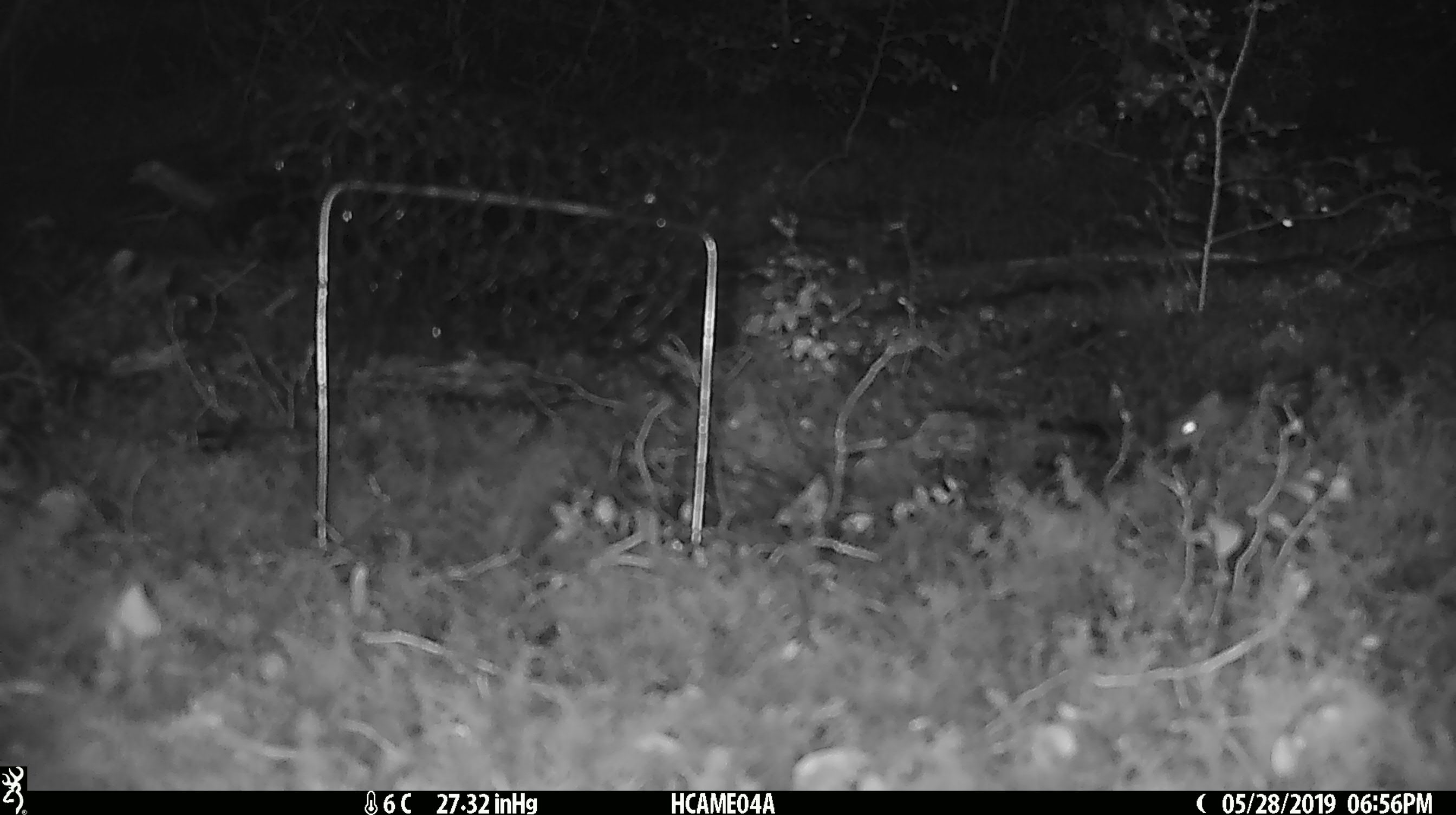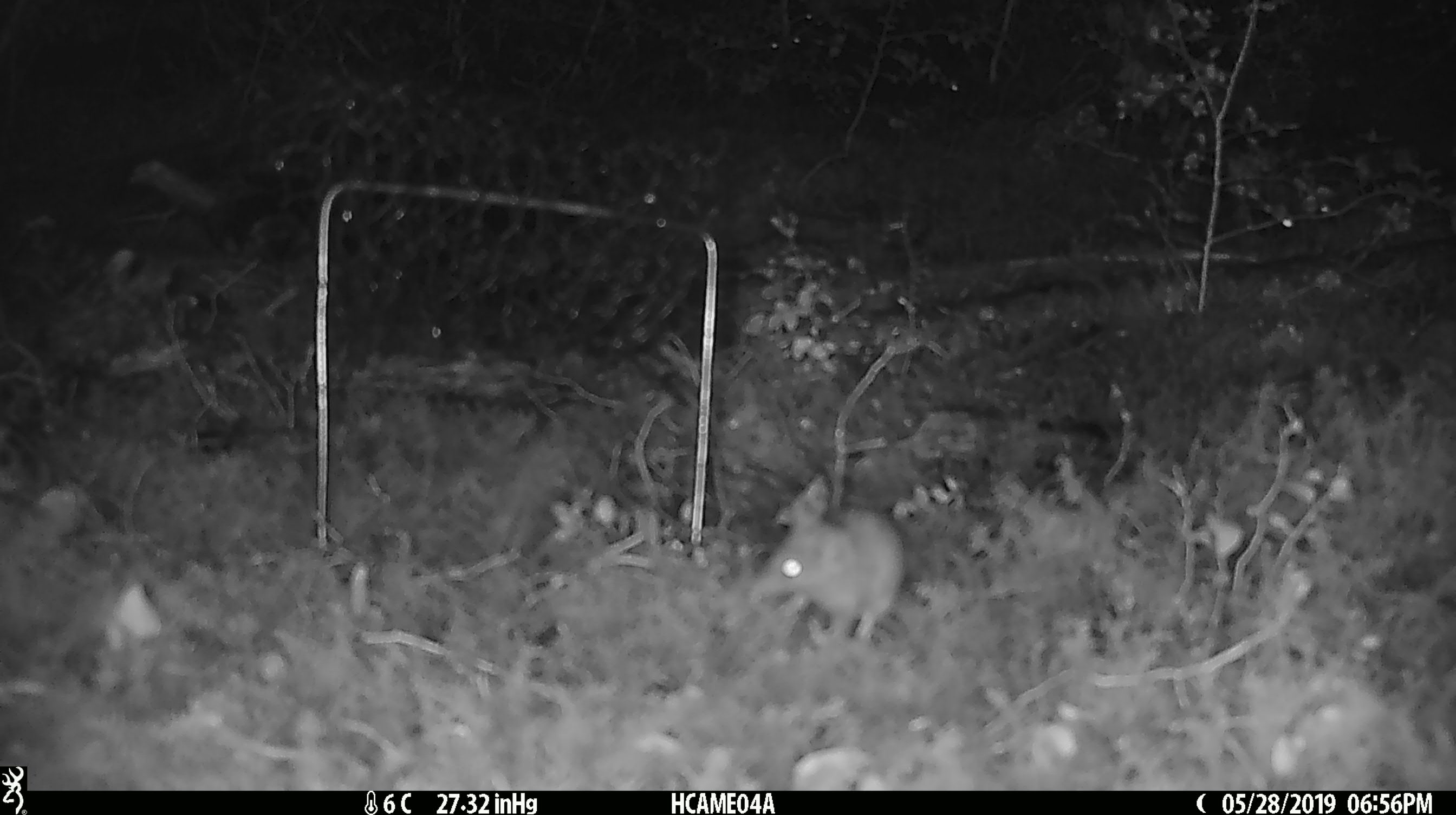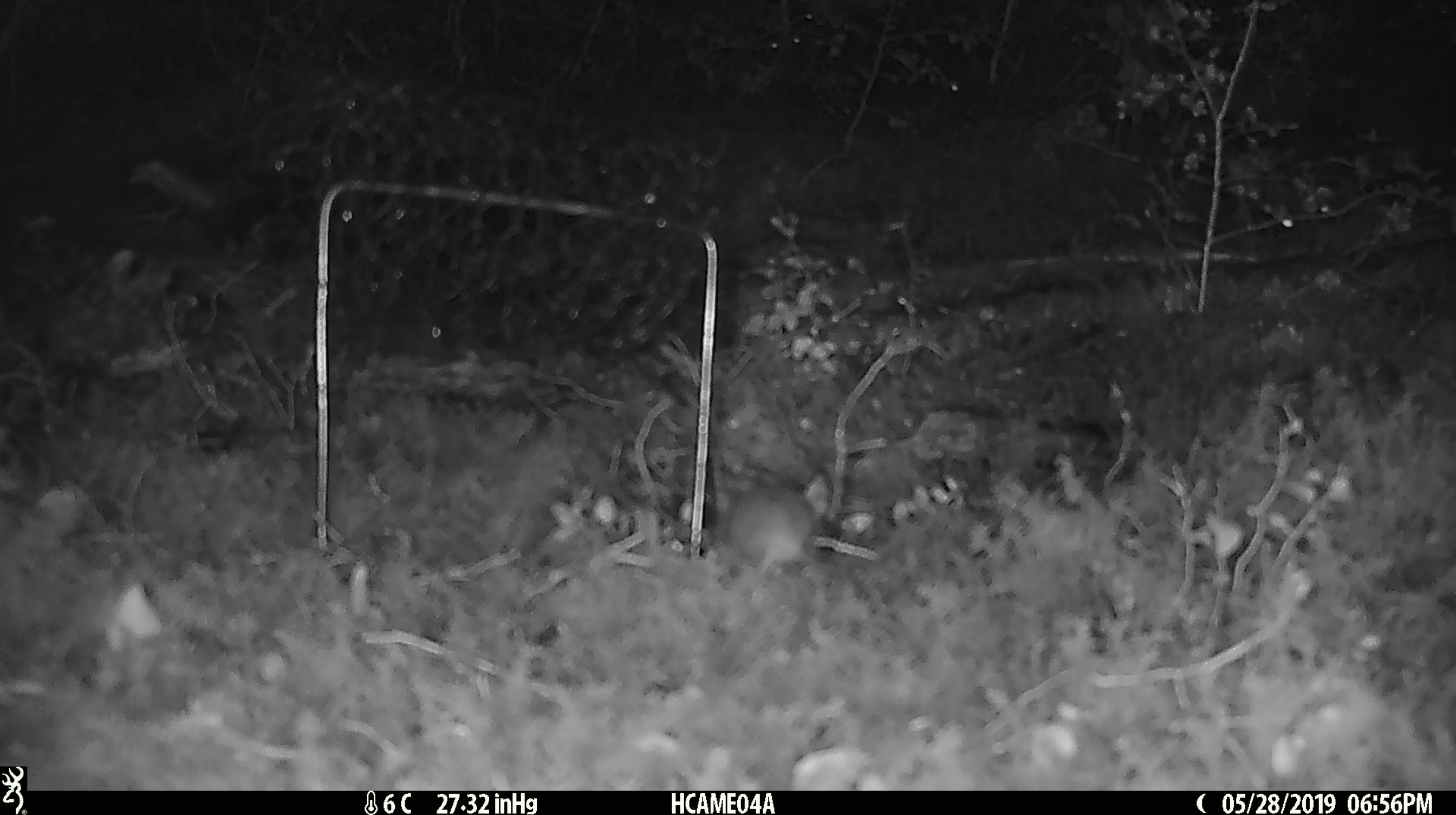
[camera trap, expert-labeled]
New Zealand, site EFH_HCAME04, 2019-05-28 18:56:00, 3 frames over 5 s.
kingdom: Animalia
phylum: Chordata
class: Mammalia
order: Rodentia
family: Muridae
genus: Mus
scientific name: Mus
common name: mouse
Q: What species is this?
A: Mouse (Mus).